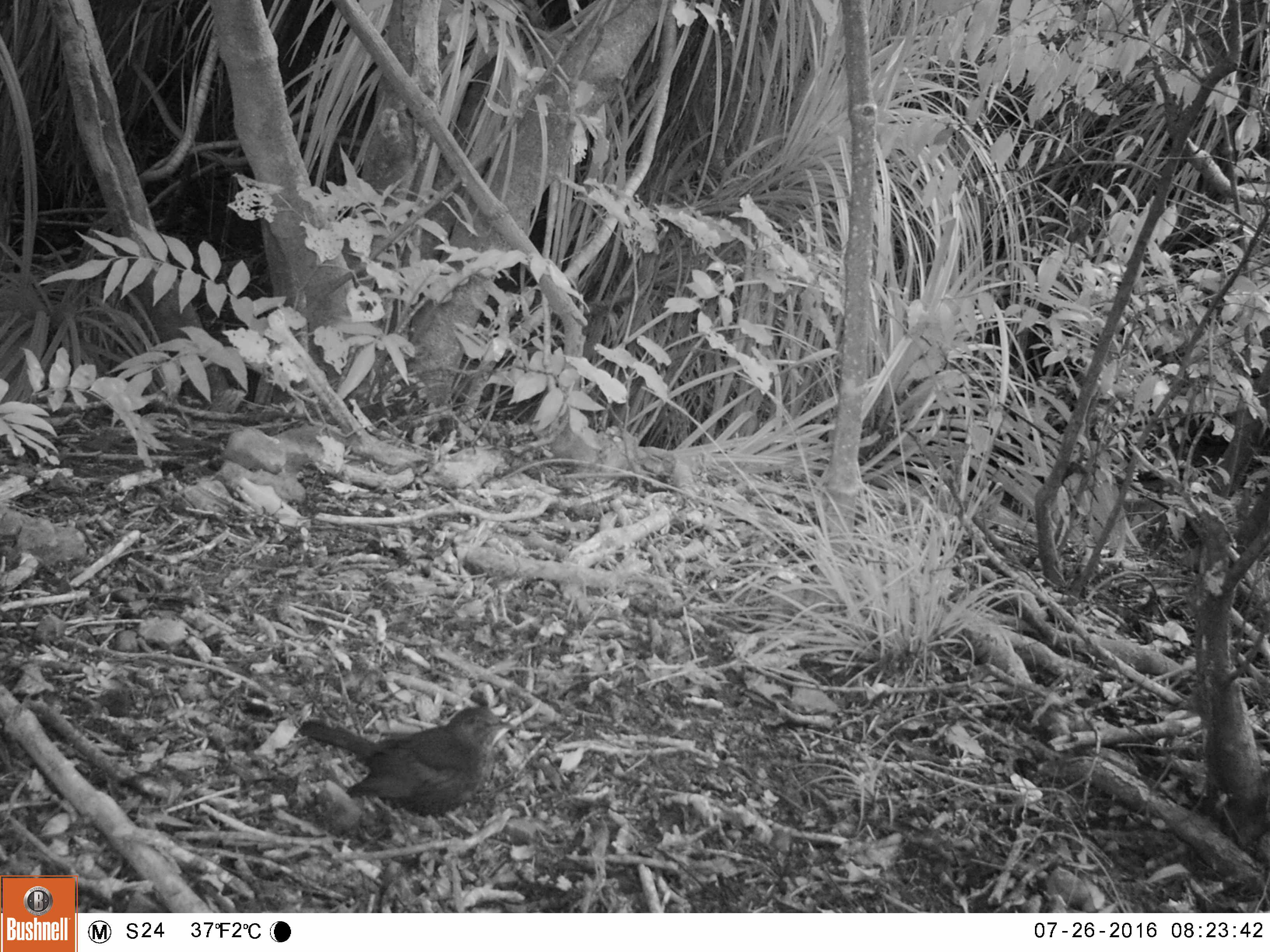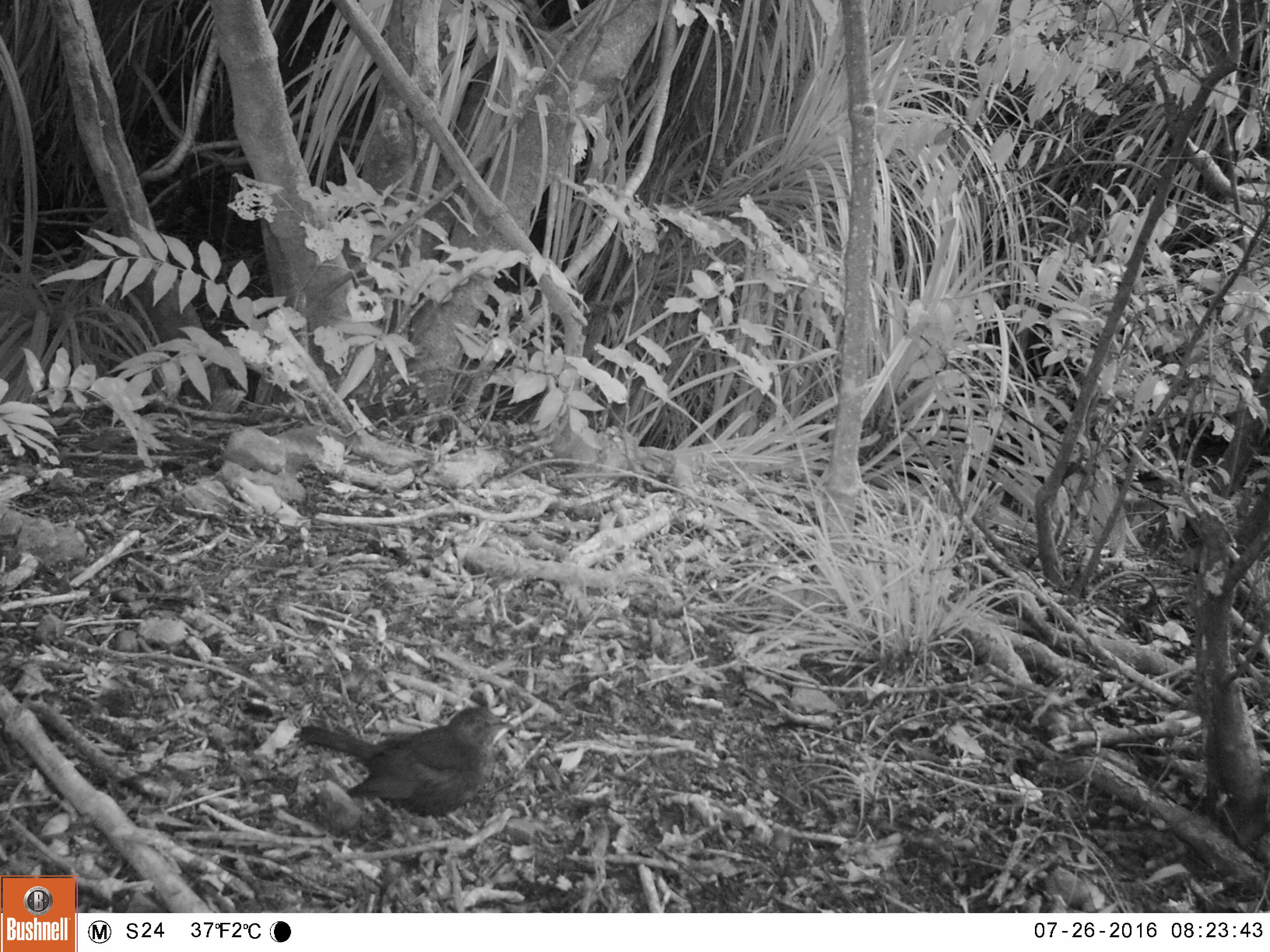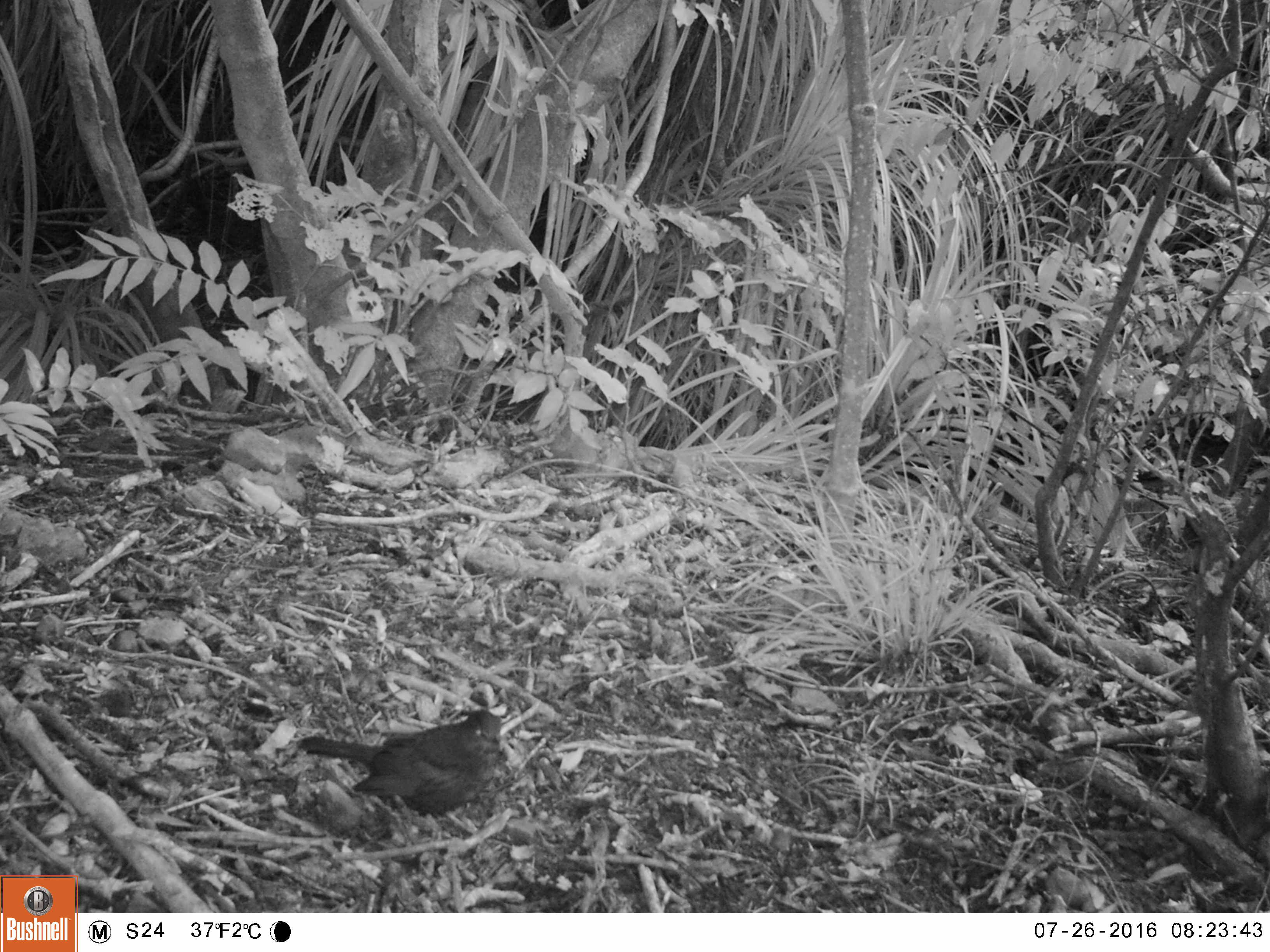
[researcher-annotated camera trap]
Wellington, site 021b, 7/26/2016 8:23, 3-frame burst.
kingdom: Animalia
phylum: Chordata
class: Aves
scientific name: Aves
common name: bird